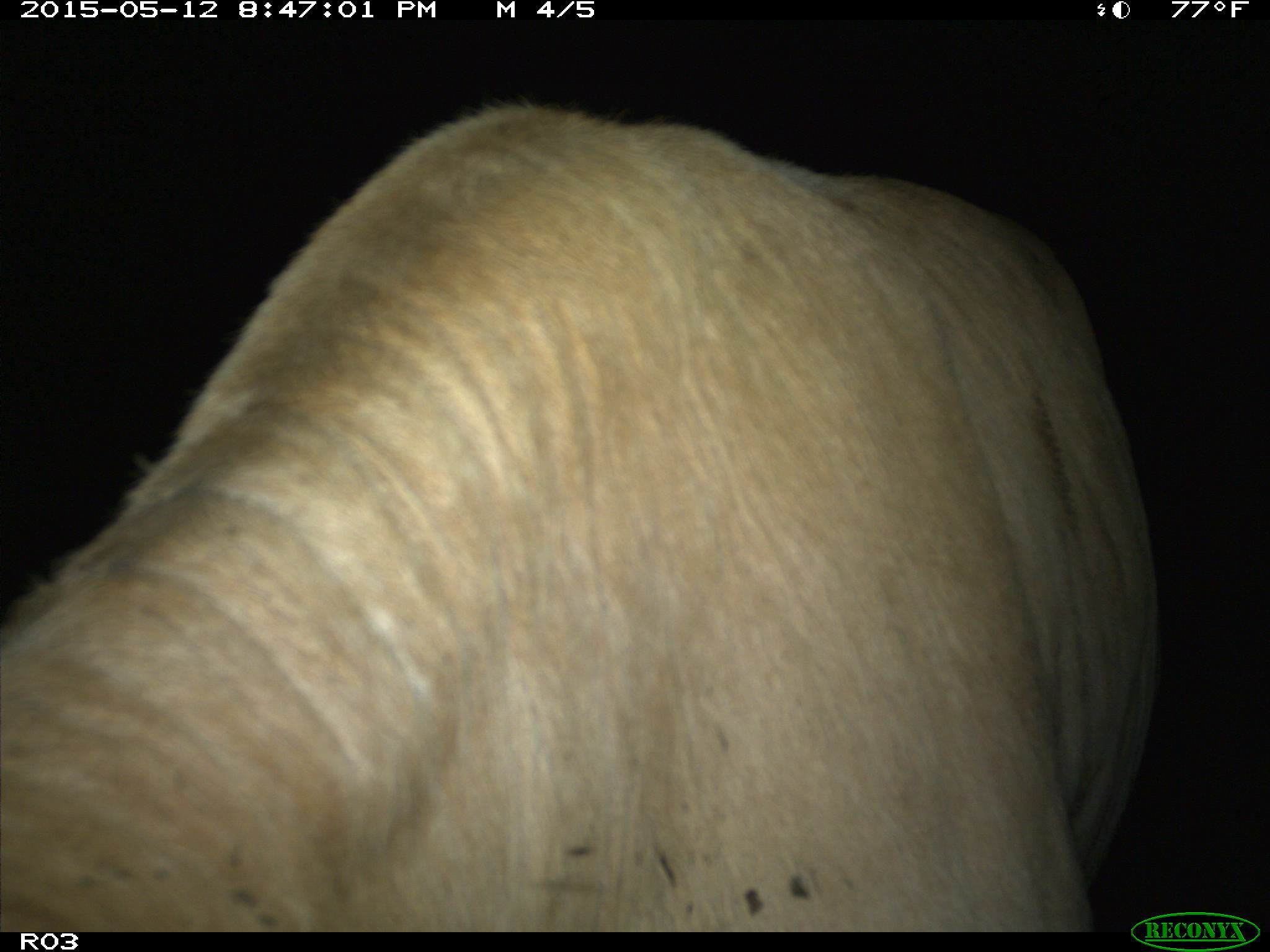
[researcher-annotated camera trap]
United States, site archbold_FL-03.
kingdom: Animalia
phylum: Chordata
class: Mammalia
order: Artiodactyla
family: Bovidae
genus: Bos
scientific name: Bos taurus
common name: domestic cow